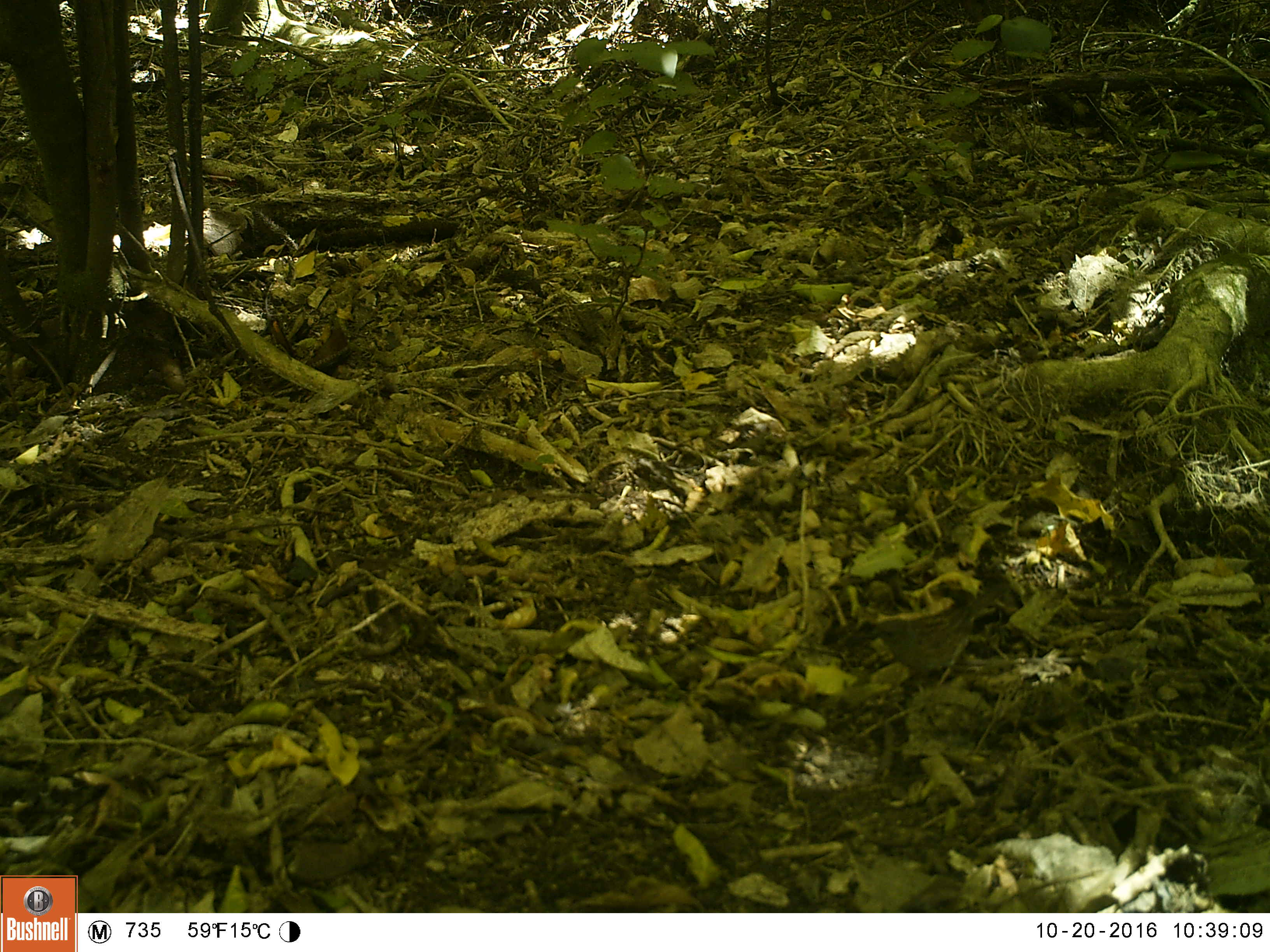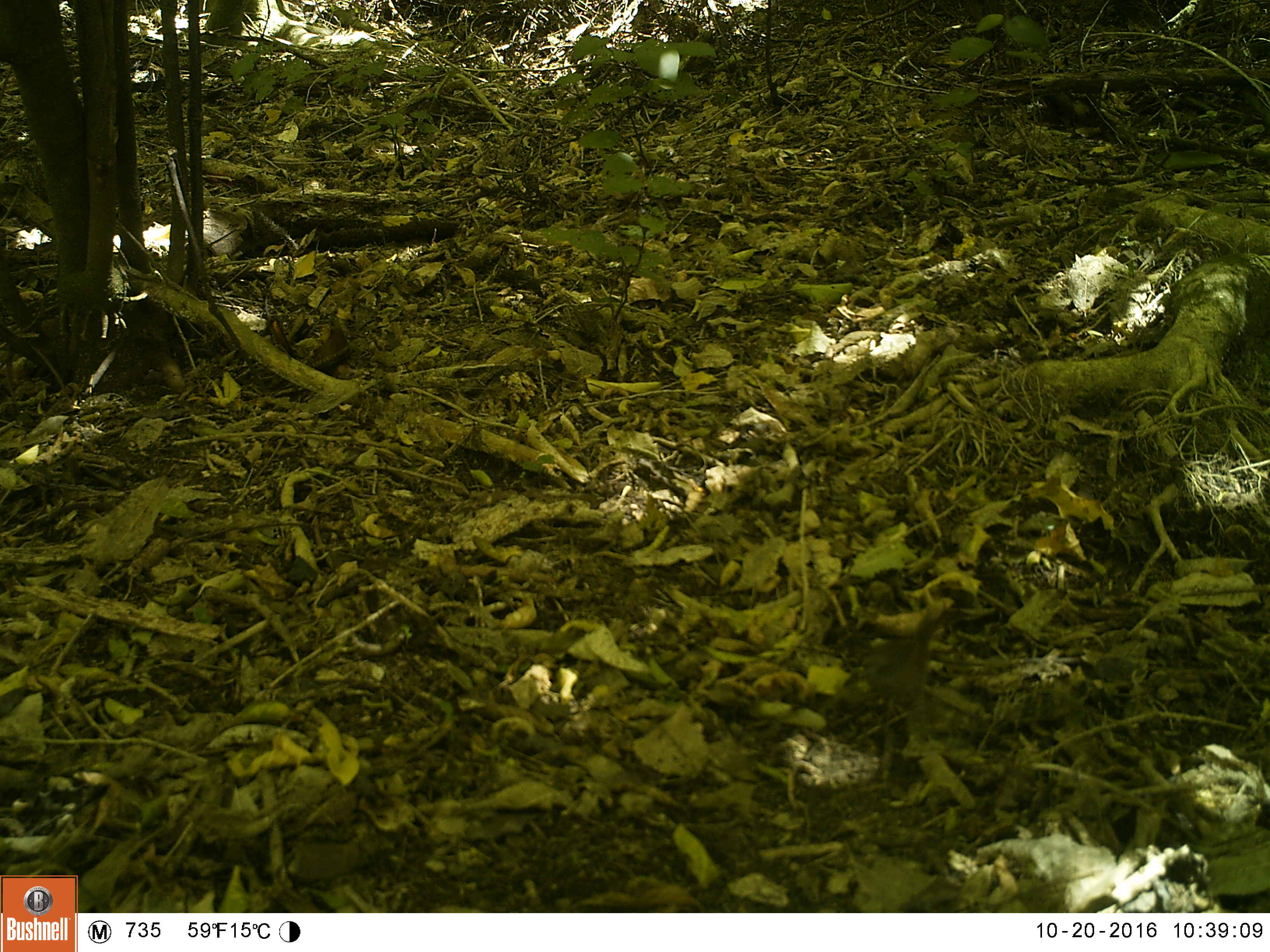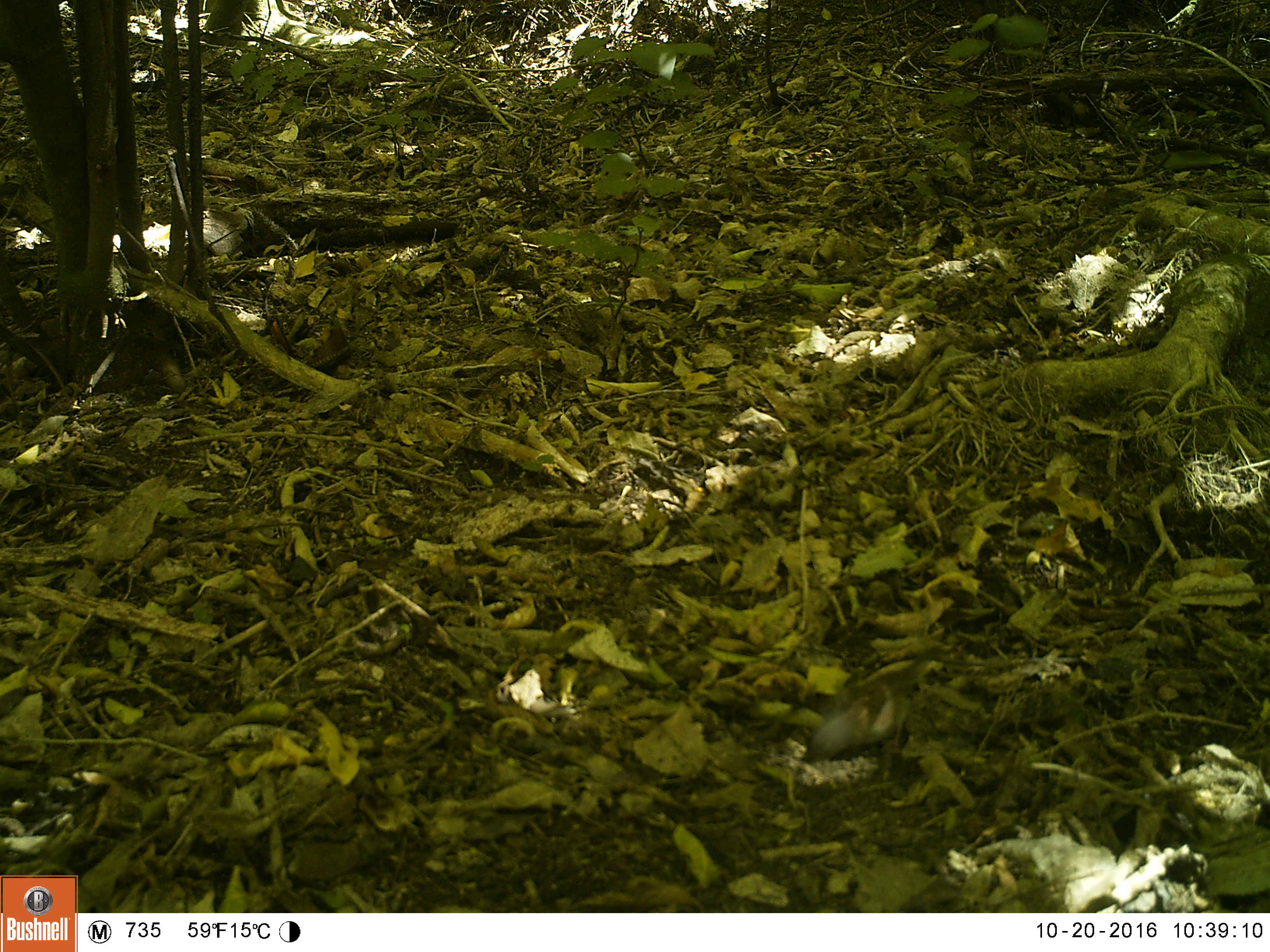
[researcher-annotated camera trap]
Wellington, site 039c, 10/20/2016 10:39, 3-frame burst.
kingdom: Animalia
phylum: Chordata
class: Aves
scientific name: Aves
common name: bird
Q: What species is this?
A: Bird (Aves).